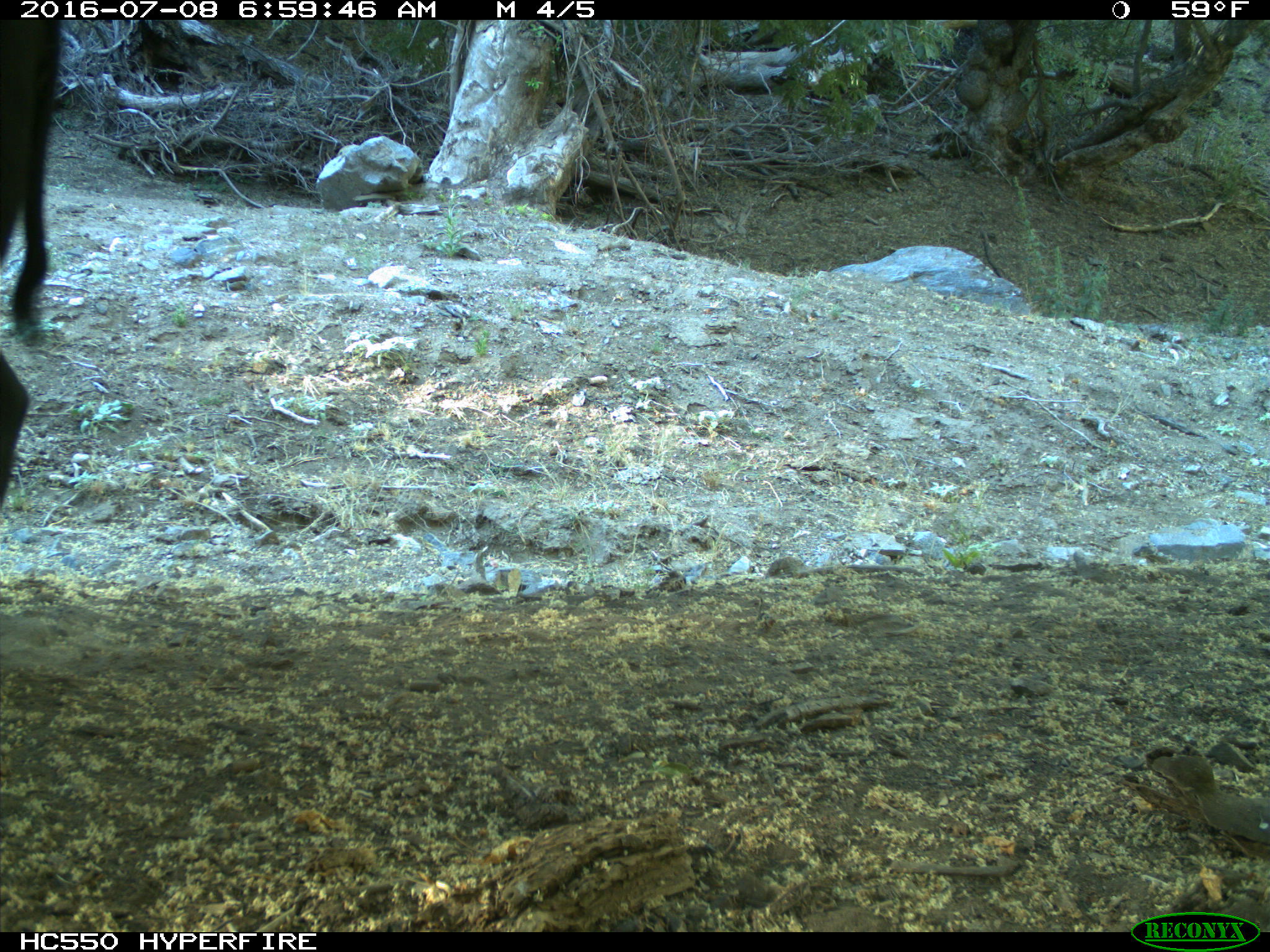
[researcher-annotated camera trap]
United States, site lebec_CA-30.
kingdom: Animalia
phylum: Chordata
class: Mammalia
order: Artiodactyla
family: Bovidae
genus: Bos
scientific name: Bos taurus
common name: domestic cow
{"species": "Bos taurus (domestic cow)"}